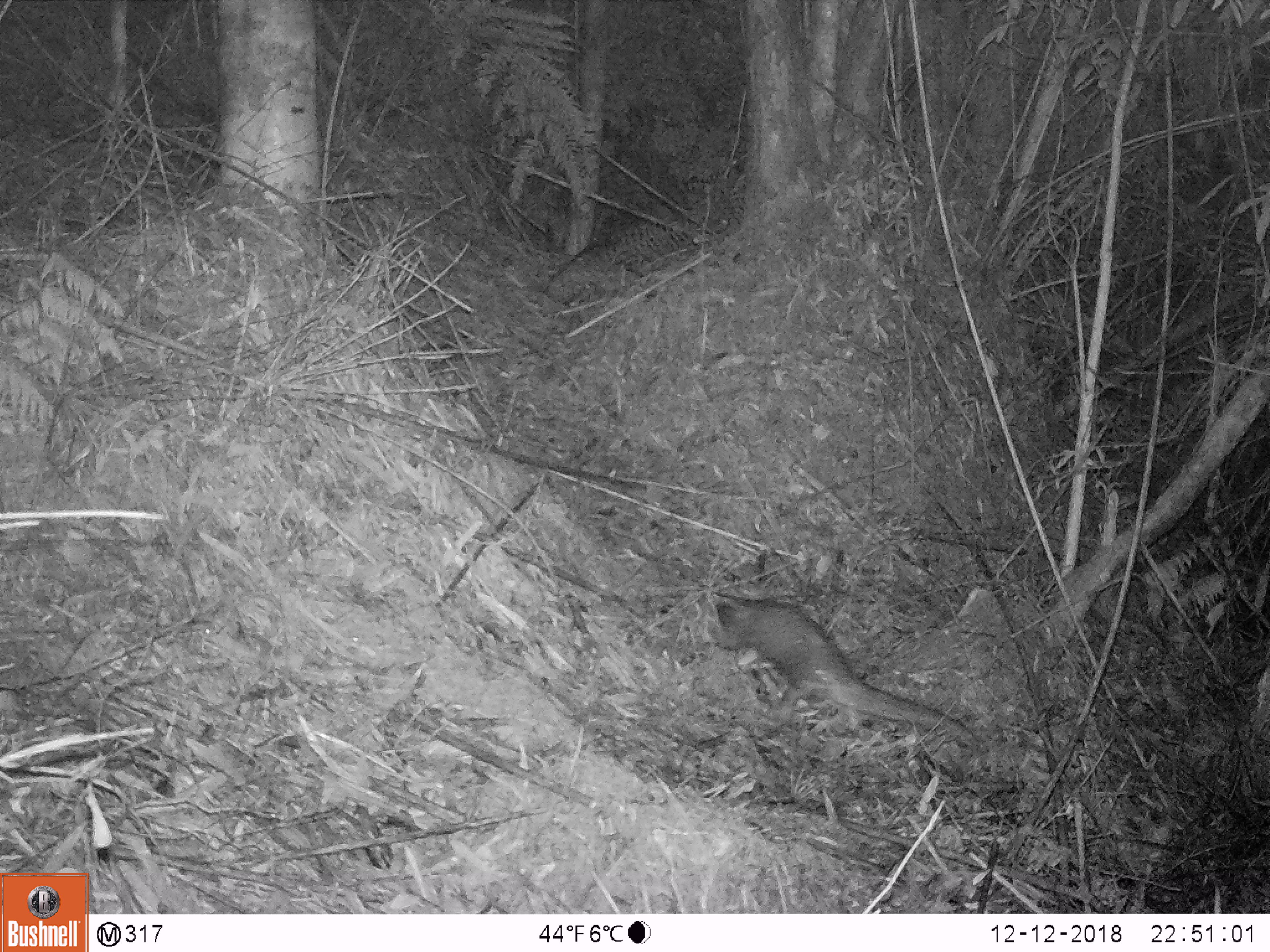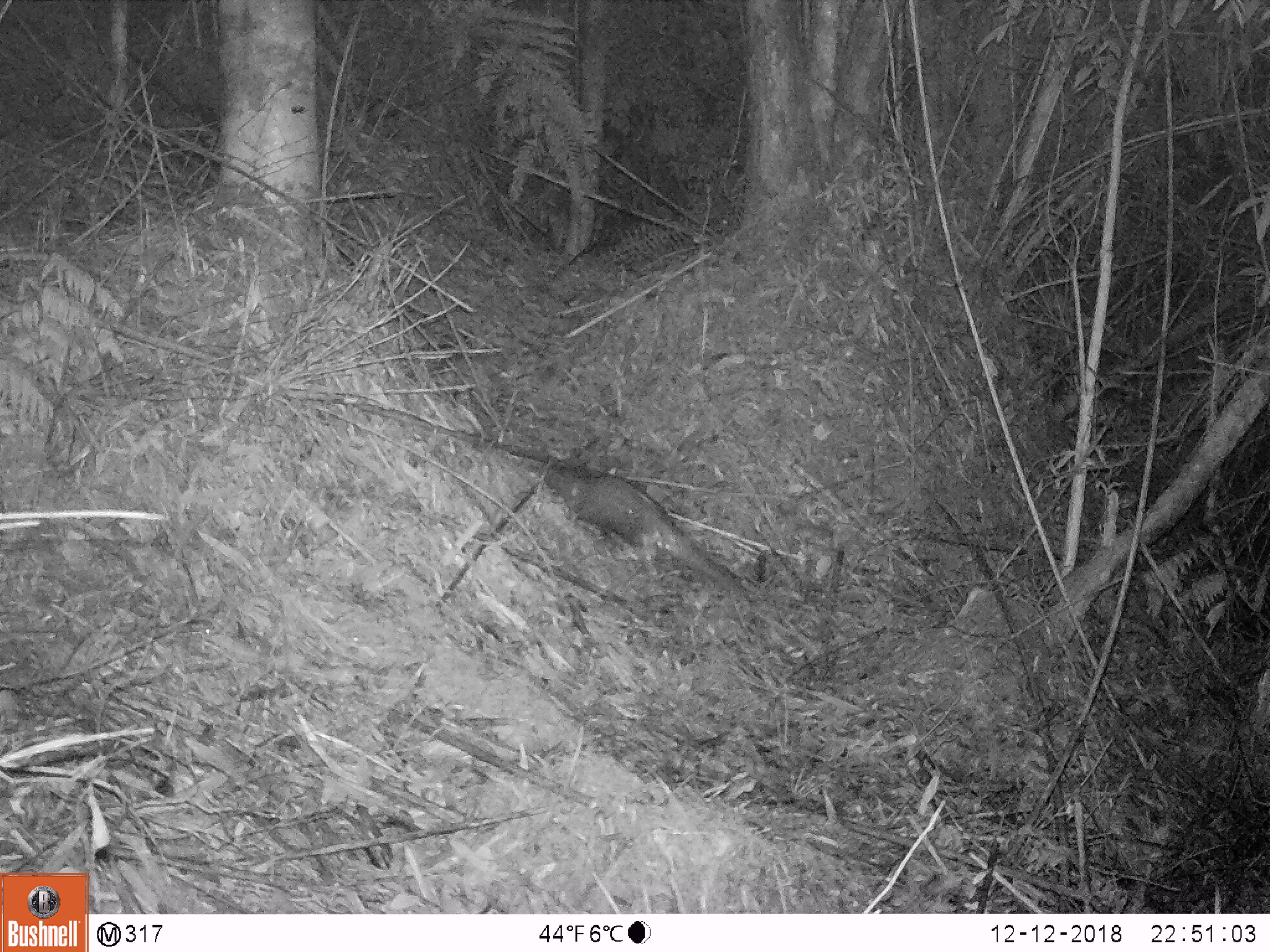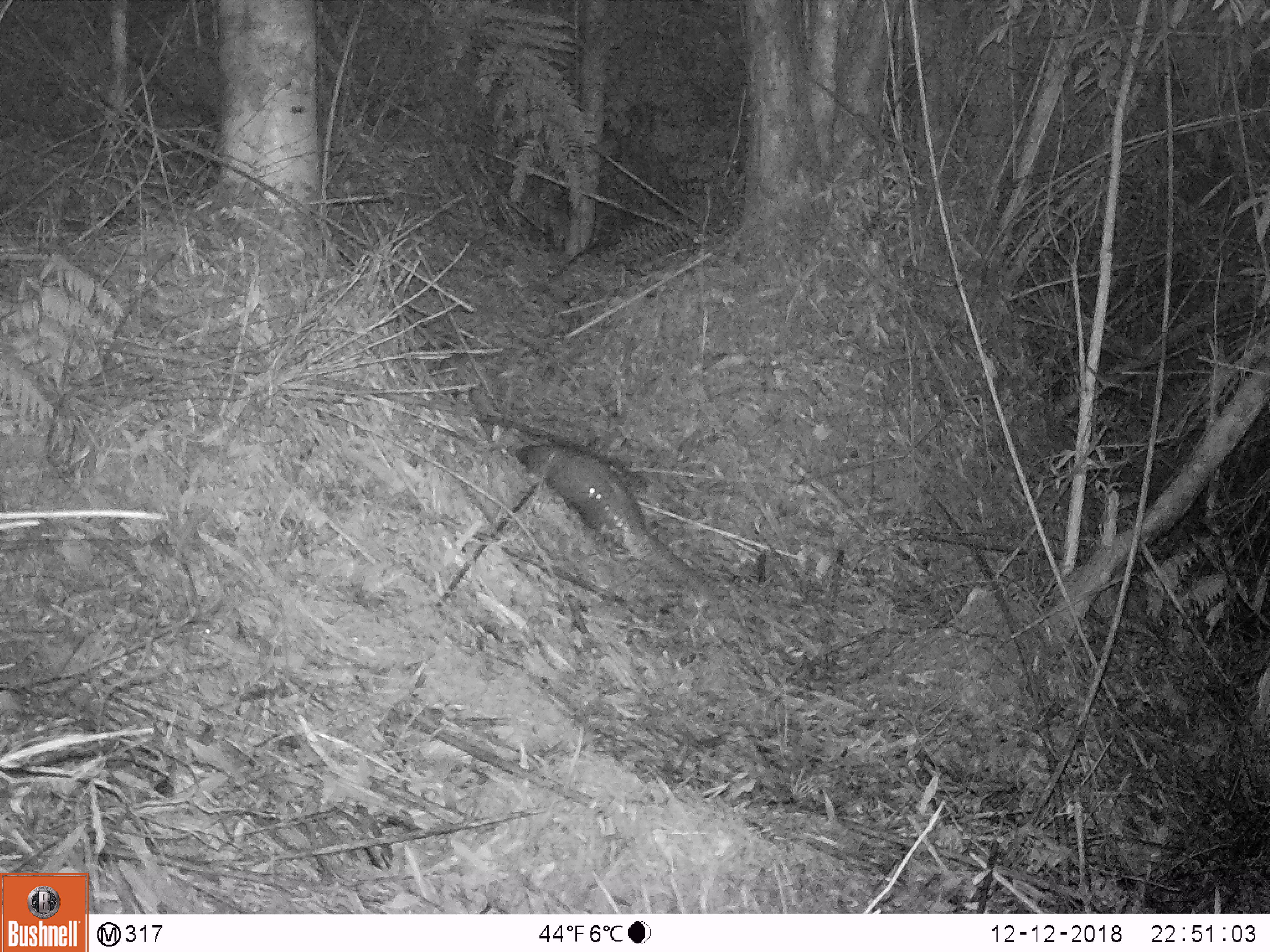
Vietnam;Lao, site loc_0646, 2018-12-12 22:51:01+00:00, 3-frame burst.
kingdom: Animalia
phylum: Chordata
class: Mammalia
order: Pholidota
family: Manidae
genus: Manis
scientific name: Manis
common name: asian pangolins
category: pangolin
Pangolin (asian pangolins) (Manis). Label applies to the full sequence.